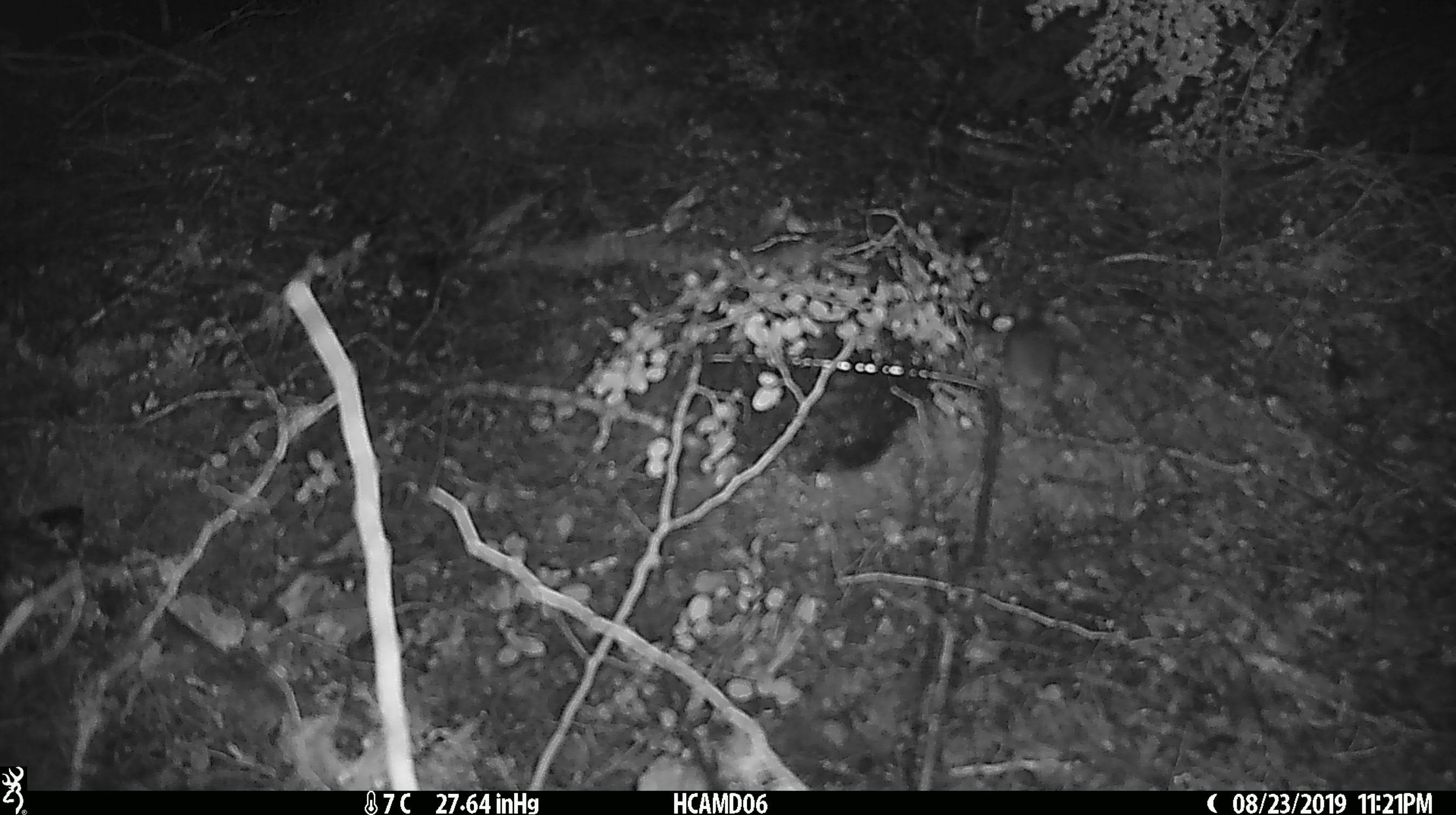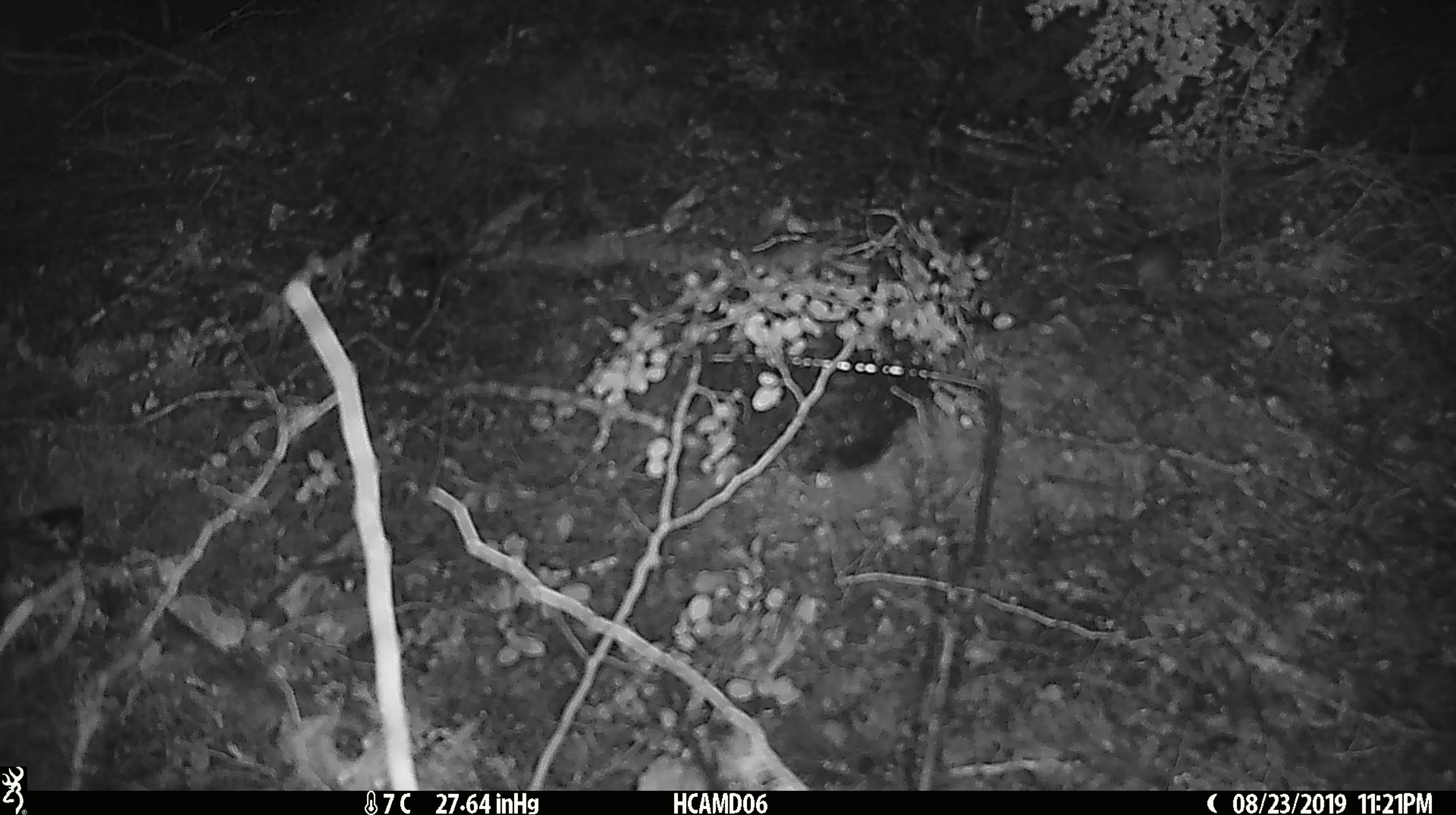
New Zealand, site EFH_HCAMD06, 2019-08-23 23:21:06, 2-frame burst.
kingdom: Animalia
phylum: Chordata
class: Mammalia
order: Rodentia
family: Muridae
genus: Mus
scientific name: Mus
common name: mouse